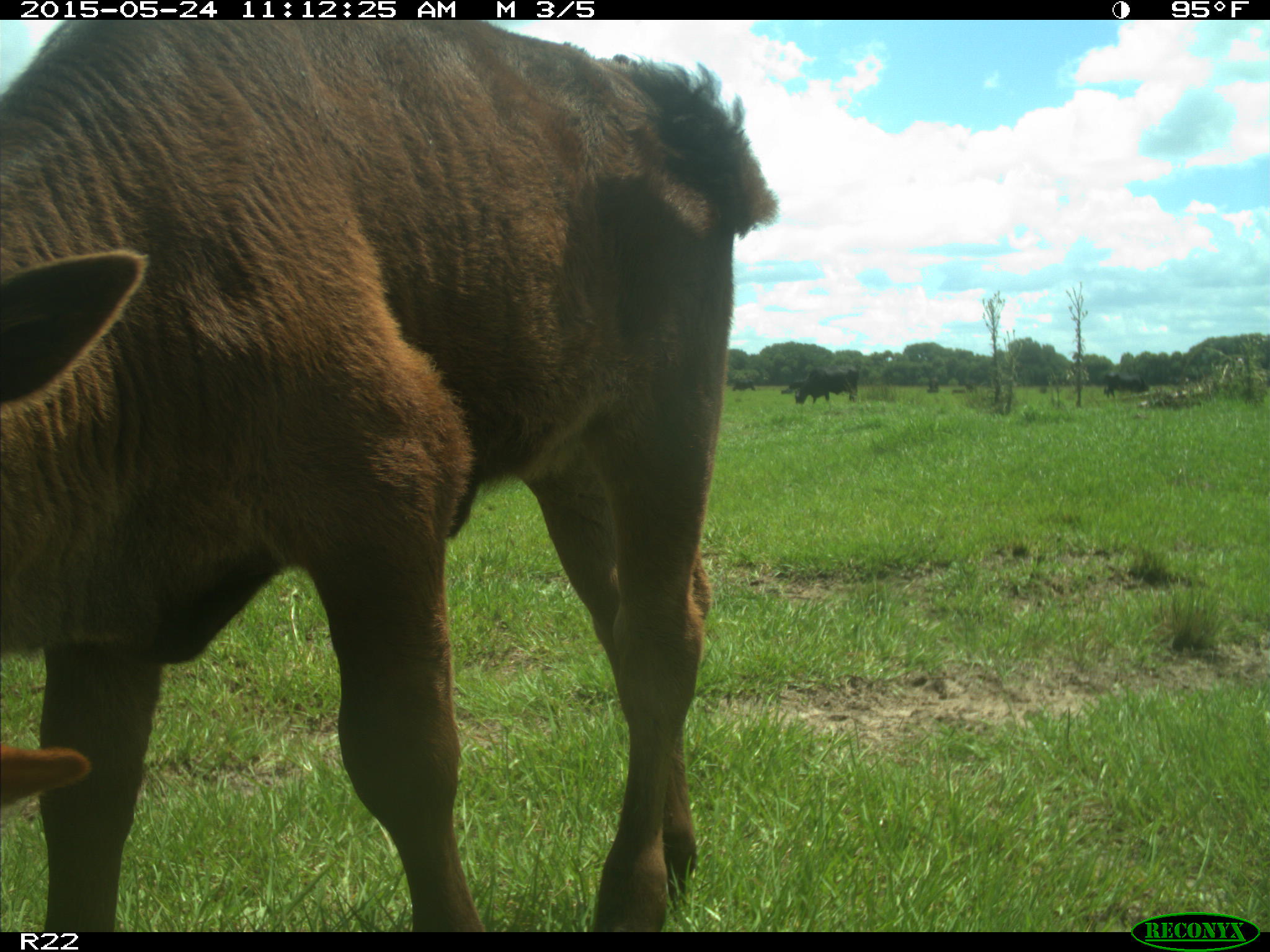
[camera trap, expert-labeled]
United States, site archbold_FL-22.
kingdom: Animalia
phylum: Chordata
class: Mammalia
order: Artiodactyla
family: Bovidae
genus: Bos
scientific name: Bos taurus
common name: domestic cow